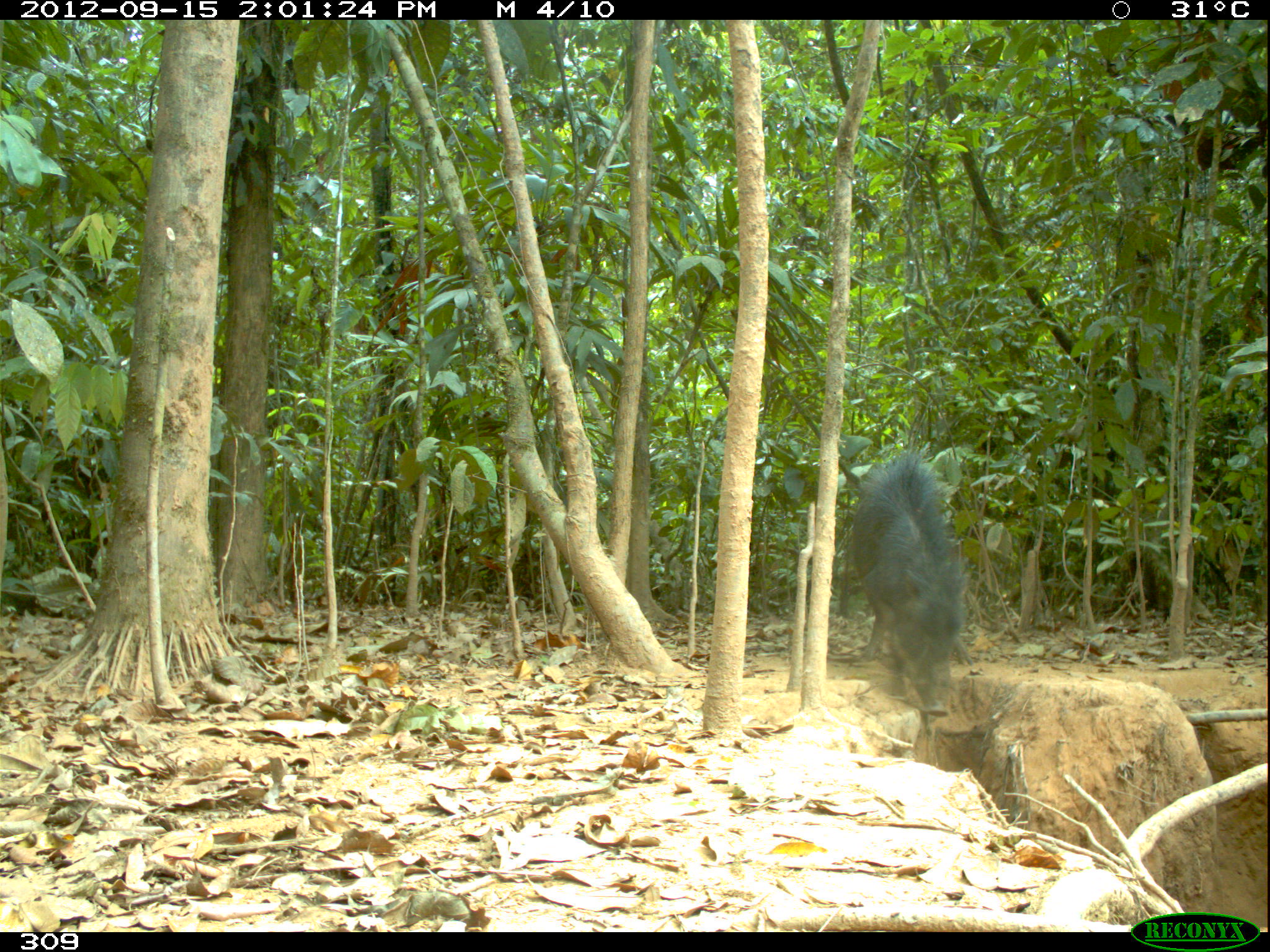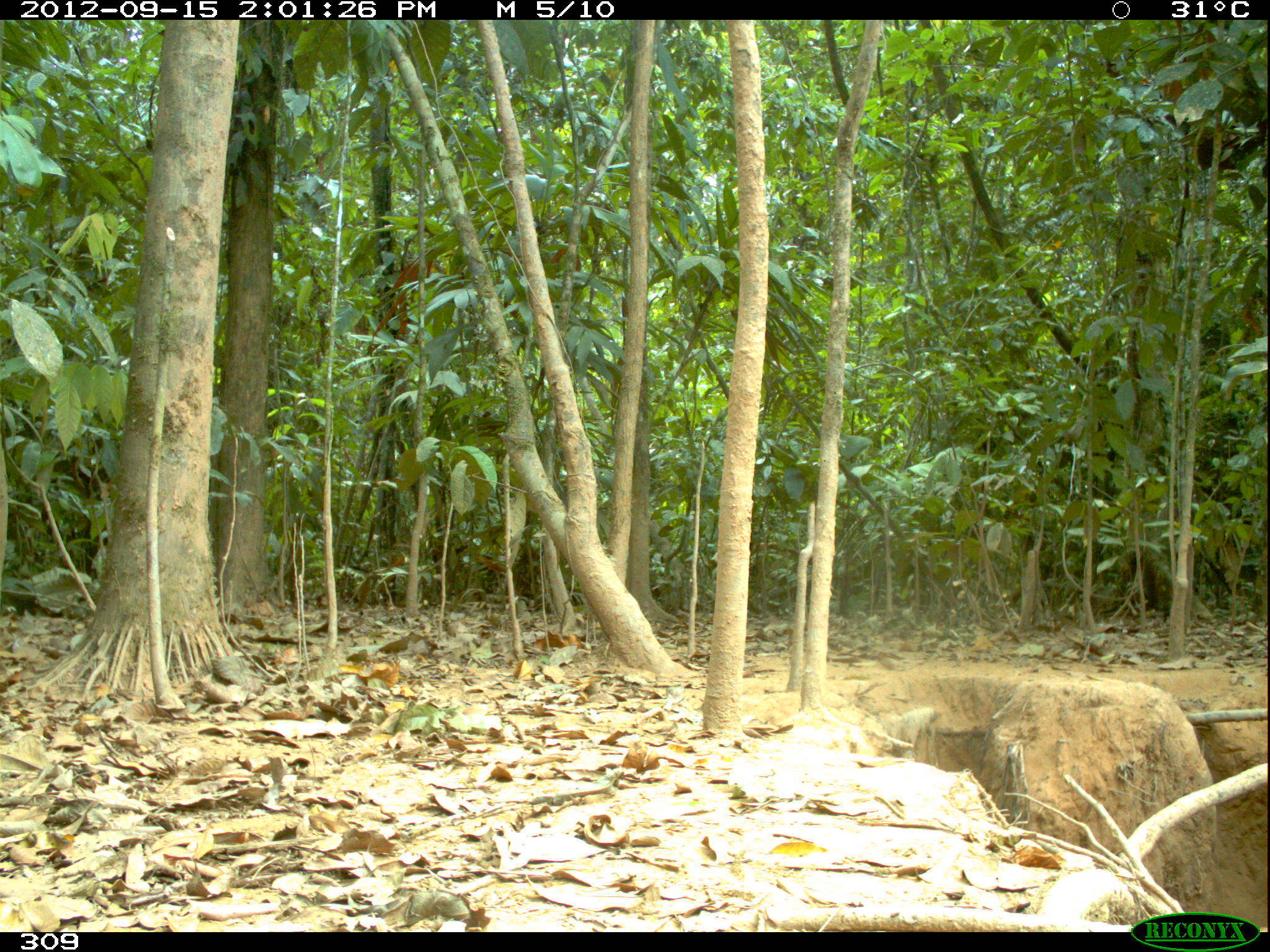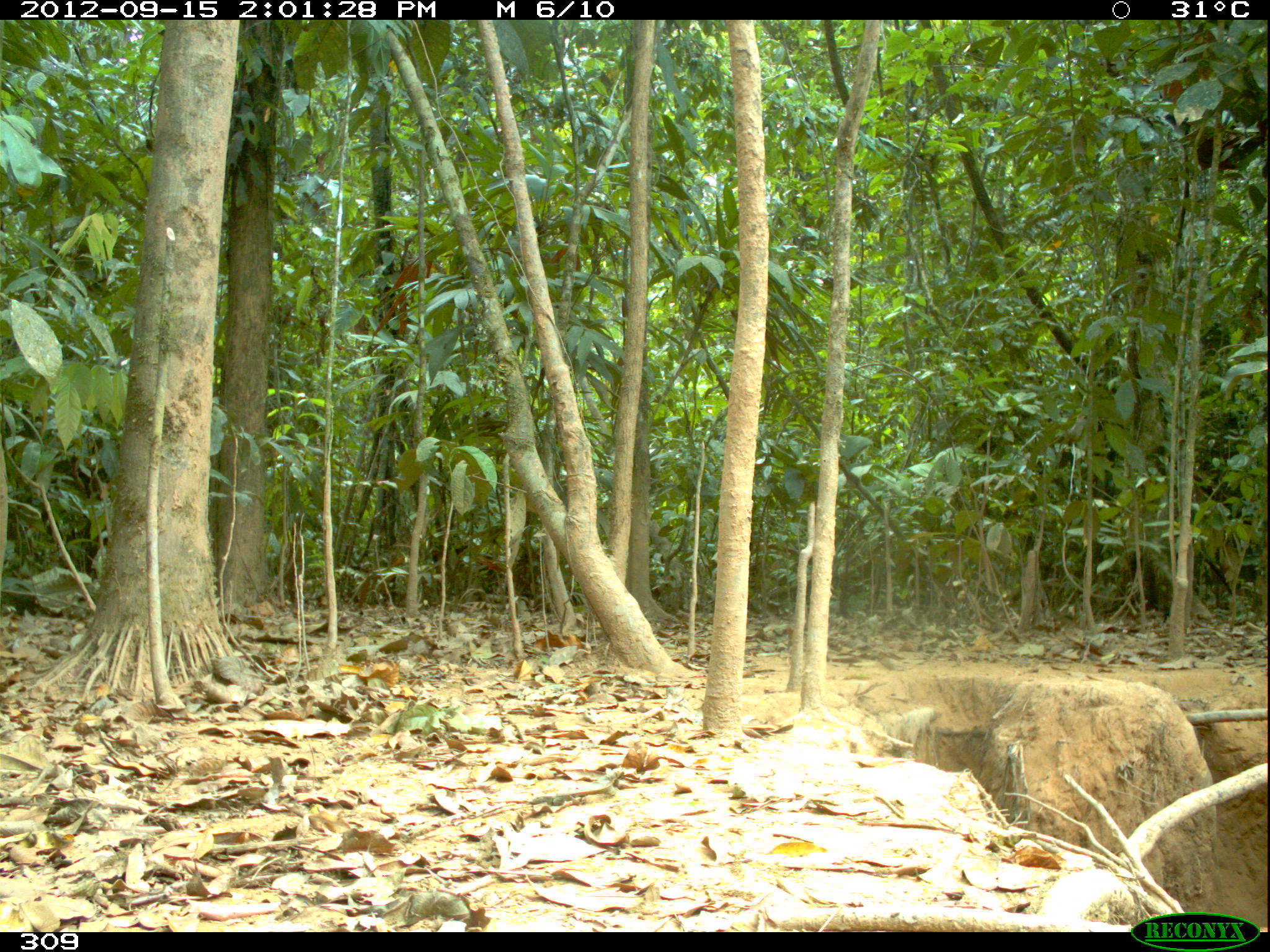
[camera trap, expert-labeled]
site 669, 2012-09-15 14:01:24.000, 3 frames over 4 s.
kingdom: Animalia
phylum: Chordata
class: Mammalia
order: Artiodactyla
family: Tayassuidae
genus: Tayassu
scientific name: Tayassu pecari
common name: white-lipped peccary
Tayassu pecari (white-lipped peccary).